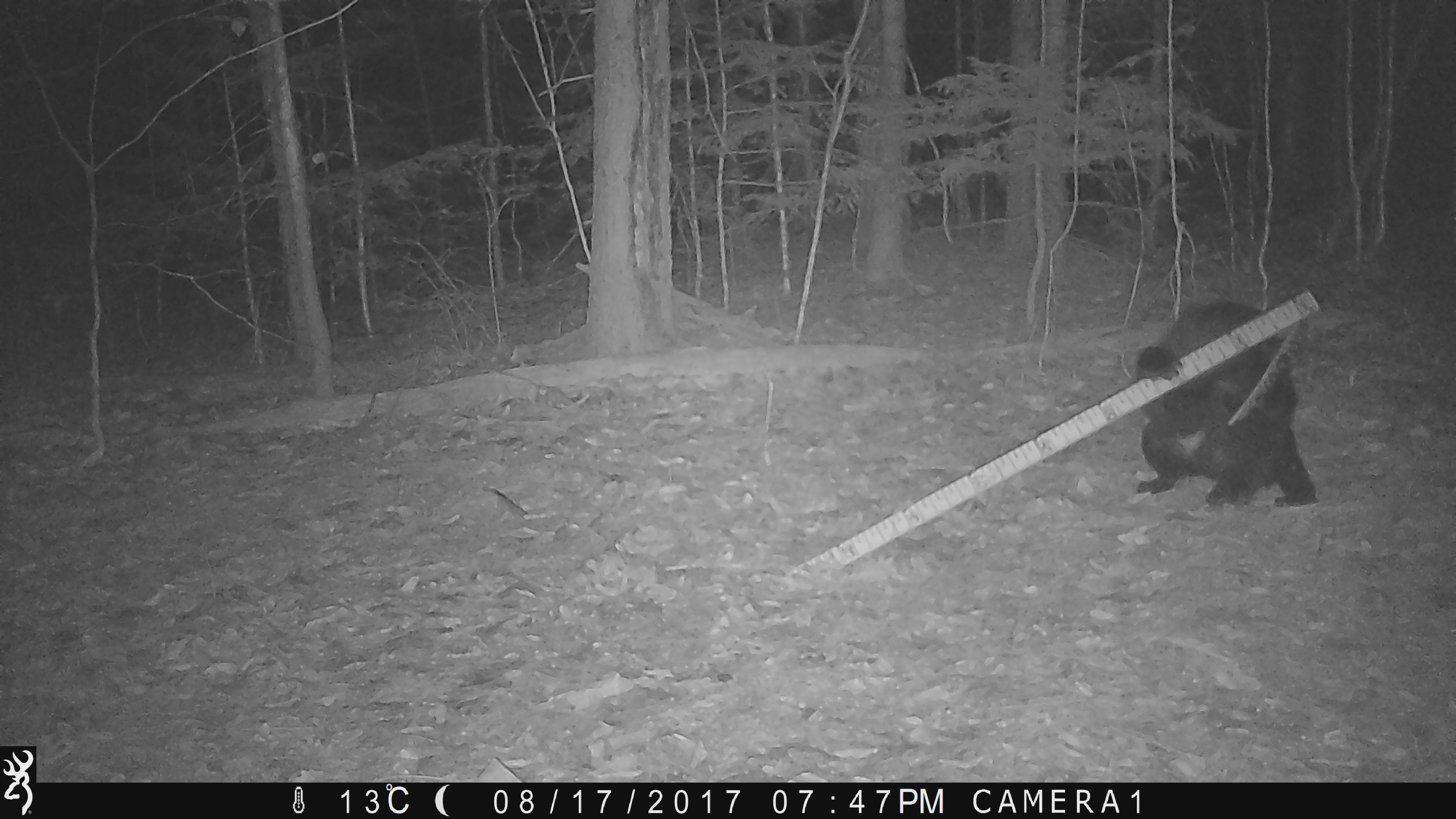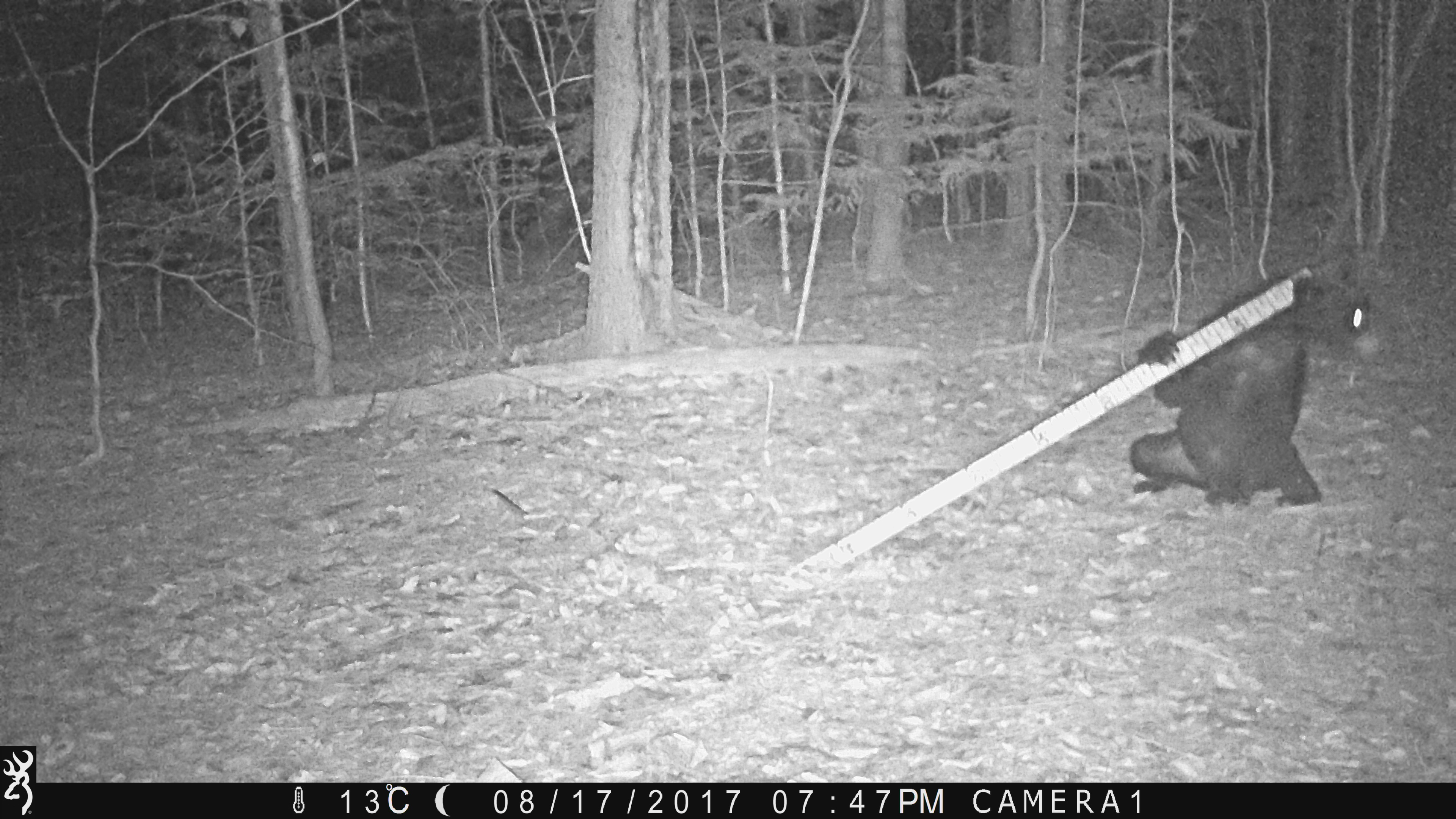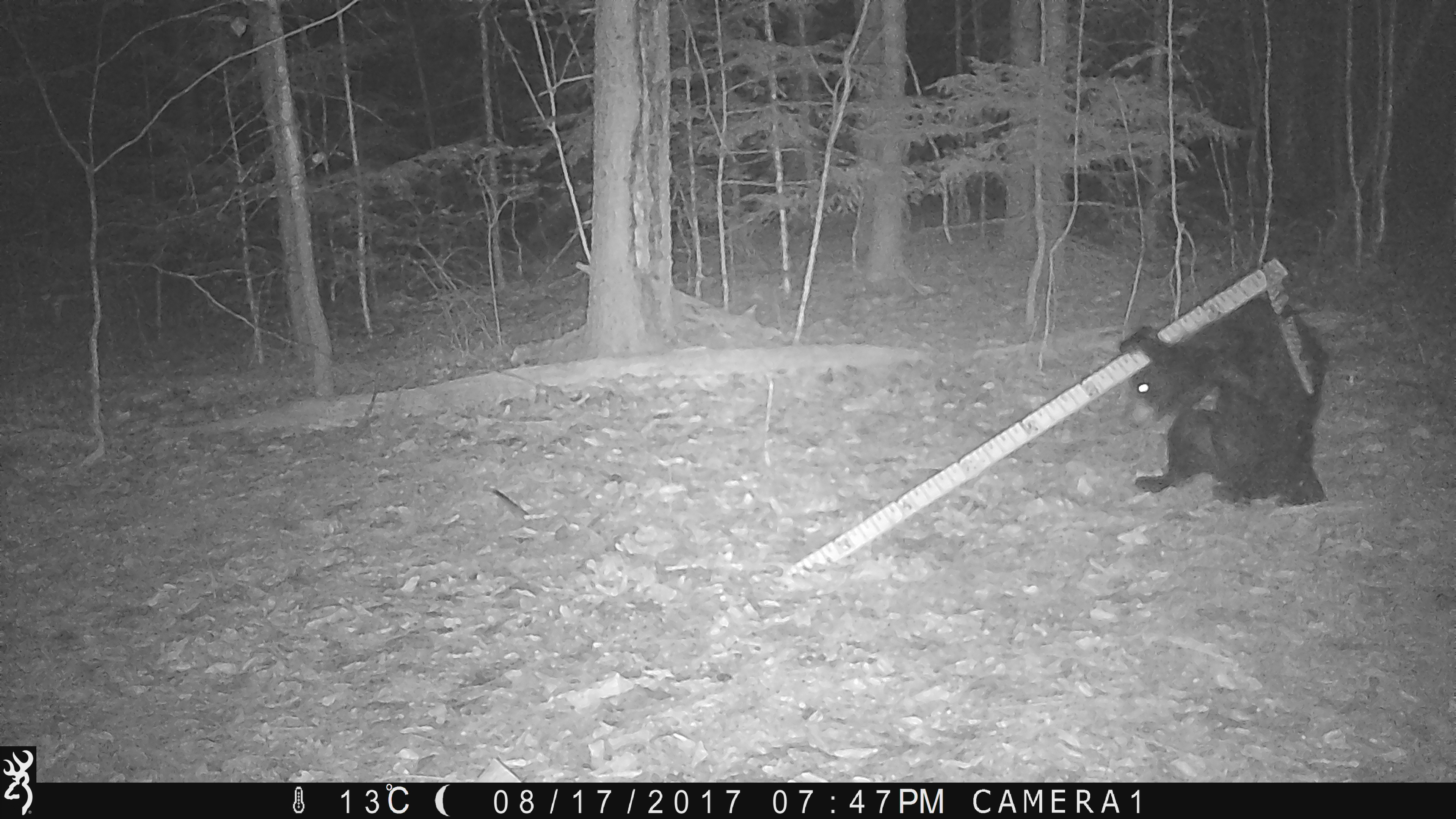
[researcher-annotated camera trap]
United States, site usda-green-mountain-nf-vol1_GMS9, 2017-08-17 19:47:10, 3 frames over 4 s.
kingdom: Animalia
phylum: Chordata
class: Mammalia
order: Carnivora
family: Ursidae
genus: Ursus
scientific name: Ursus americanus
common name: black bear